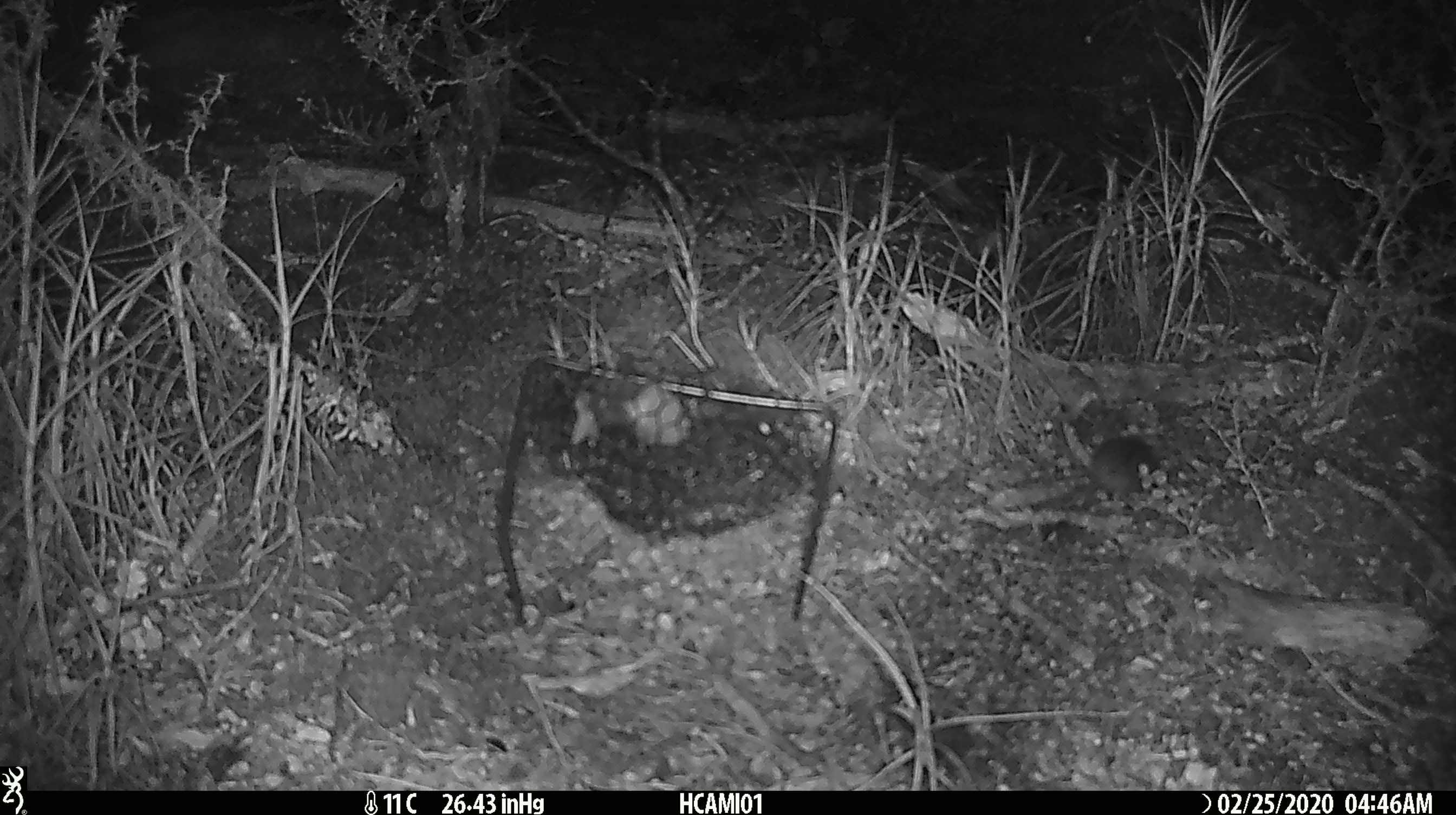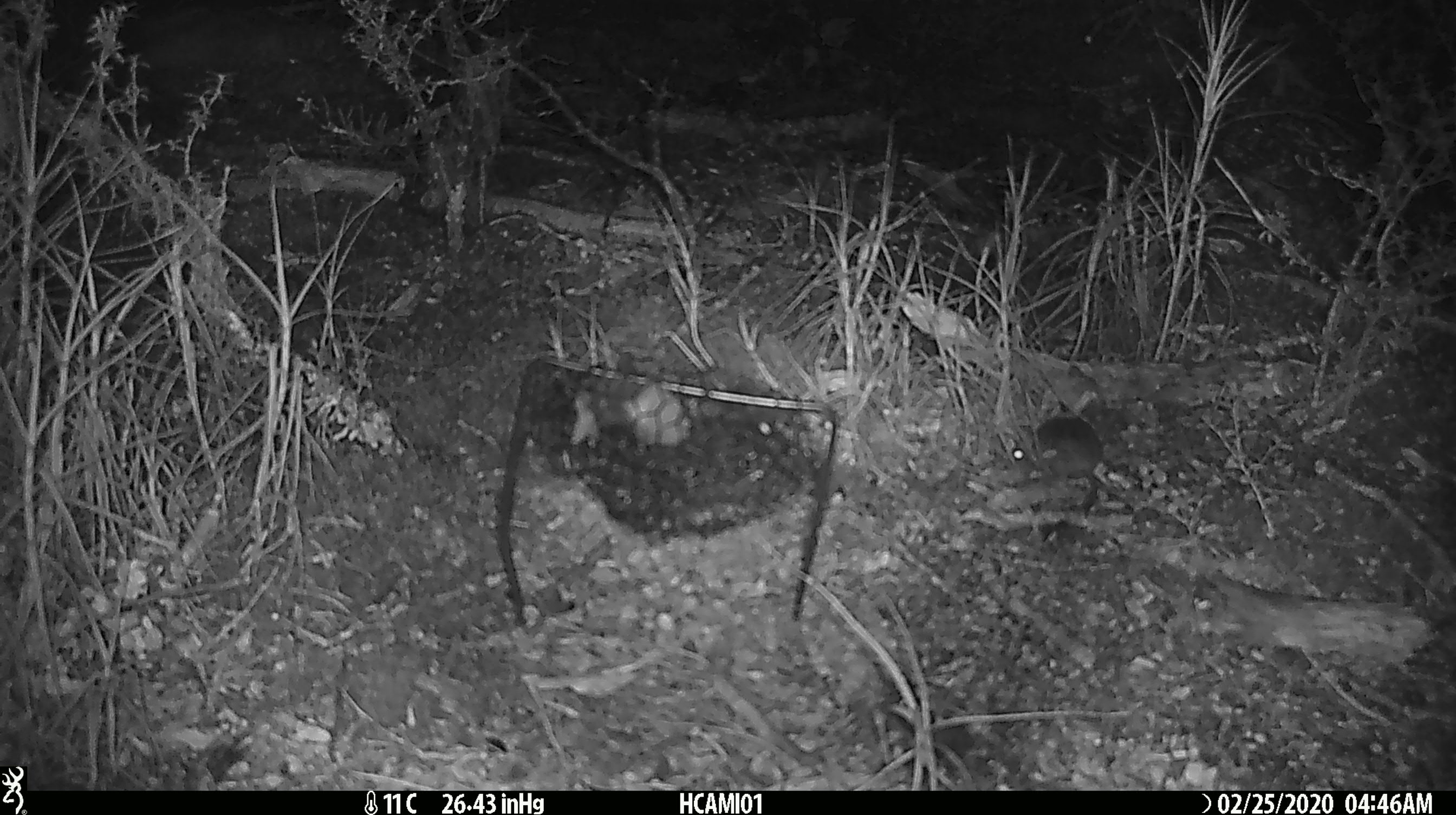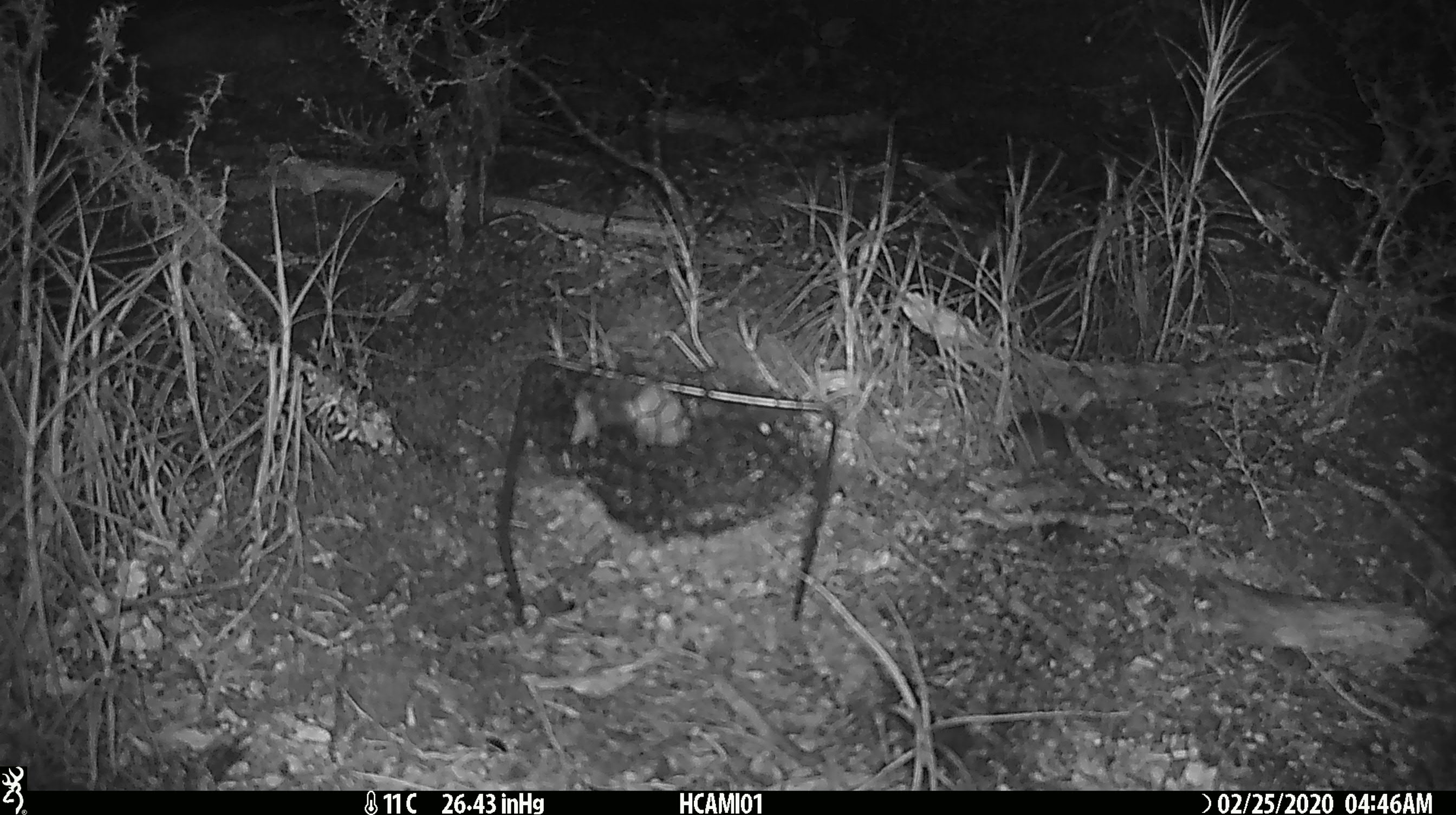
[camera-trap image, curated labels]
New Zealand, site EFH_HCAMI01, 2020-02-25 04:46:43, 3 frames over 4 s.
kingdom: Animalia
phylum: Chordata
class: Mammalia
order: Rodentia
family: Muridae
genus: Mus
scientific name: Mus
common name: mouse